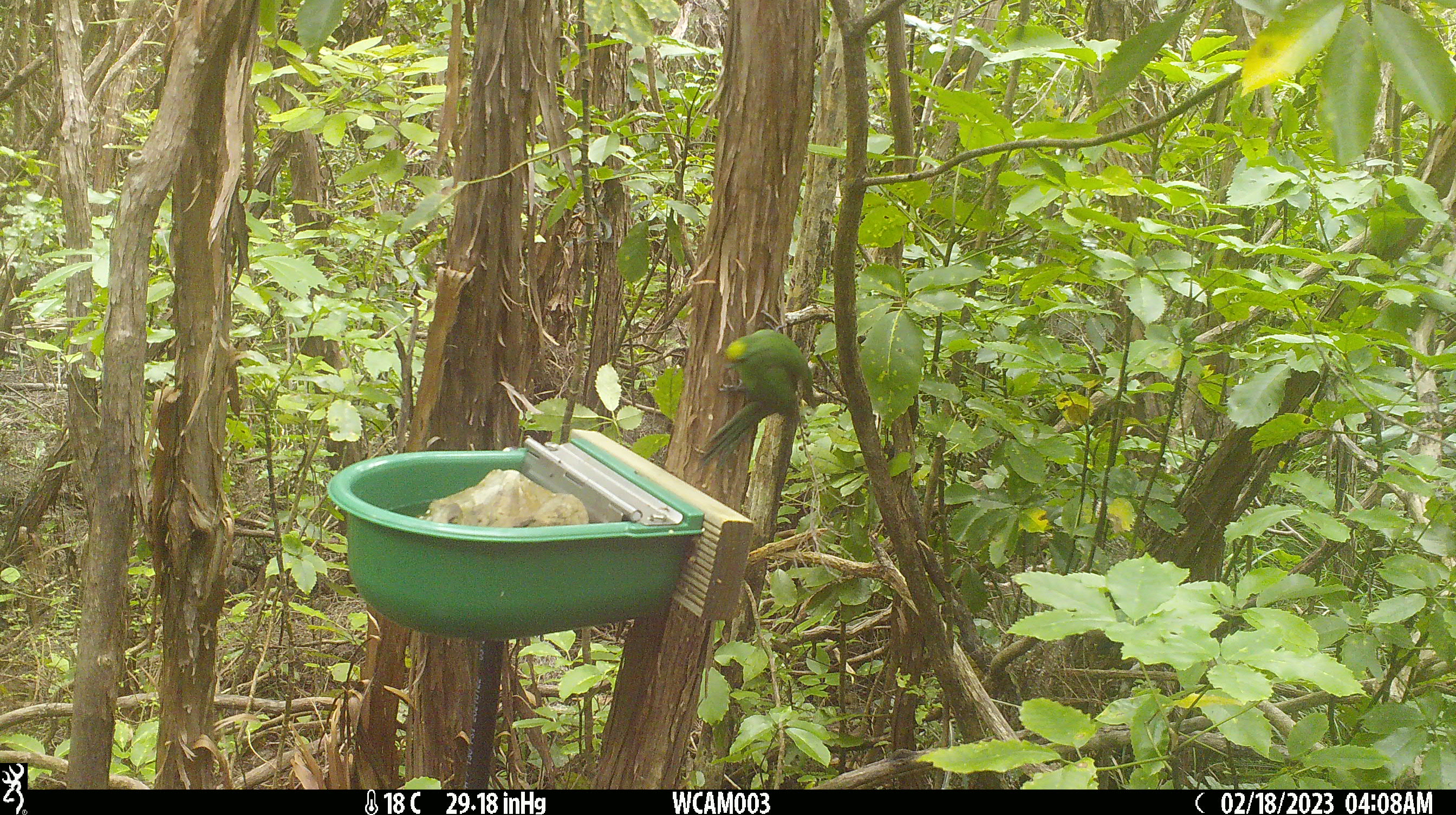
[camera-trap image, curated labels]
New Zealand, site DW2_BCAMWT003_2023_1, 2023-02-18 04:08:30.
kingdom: Animalia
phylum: Chordata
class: Aves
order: Psittaciformes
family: Psittaculidae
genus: Cyanoramphus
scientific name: Cyanoramphus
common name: parakeet